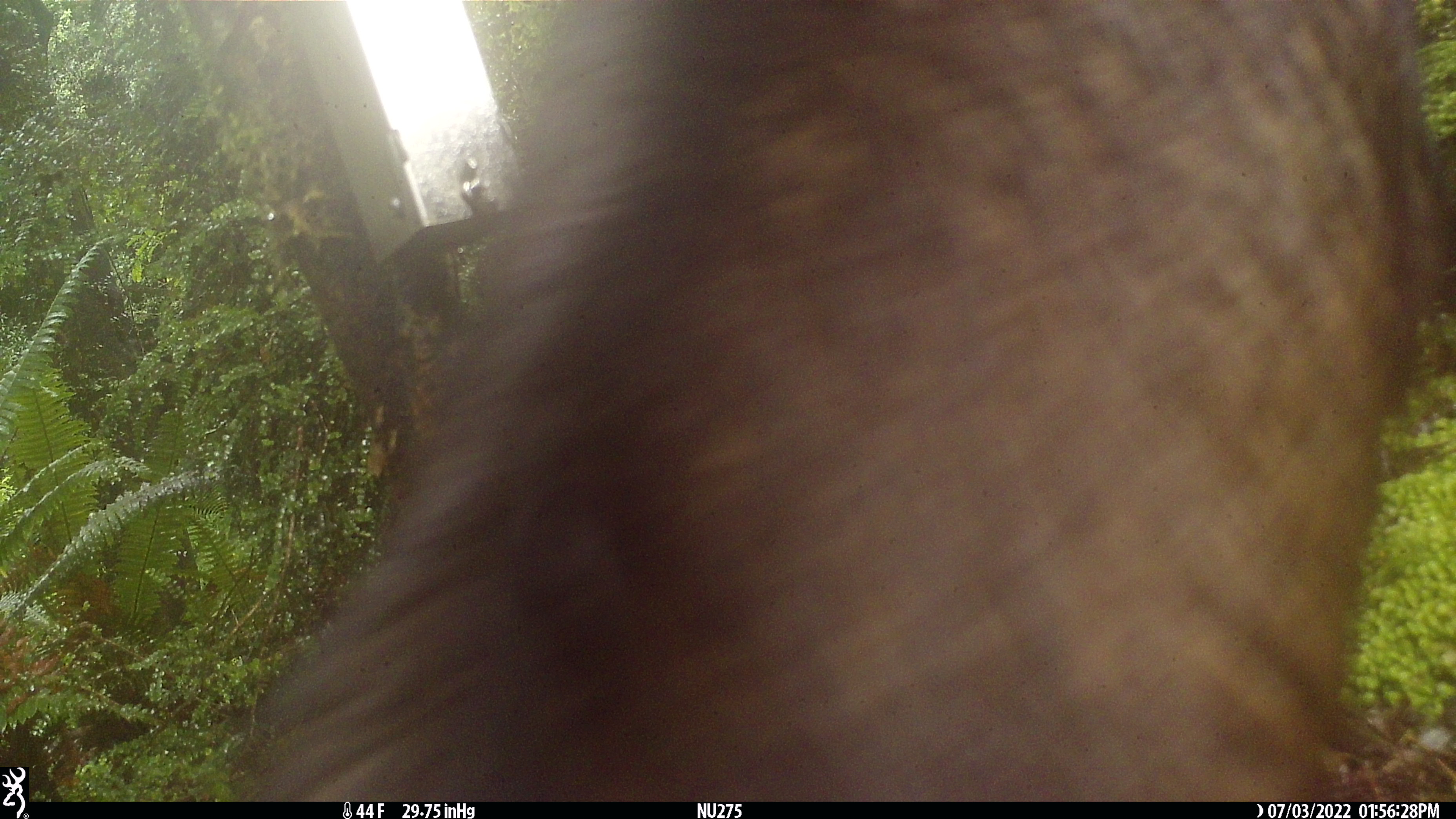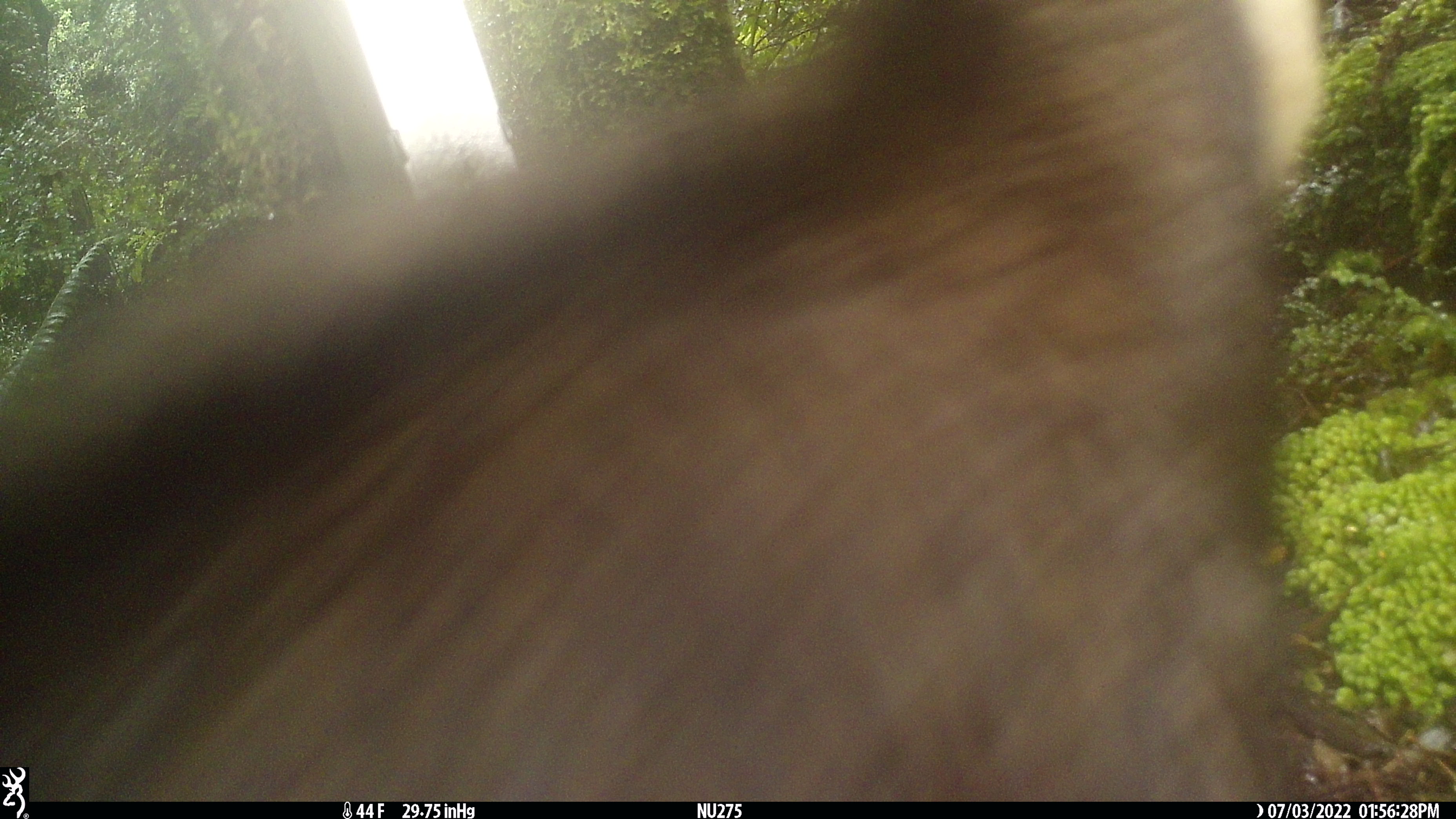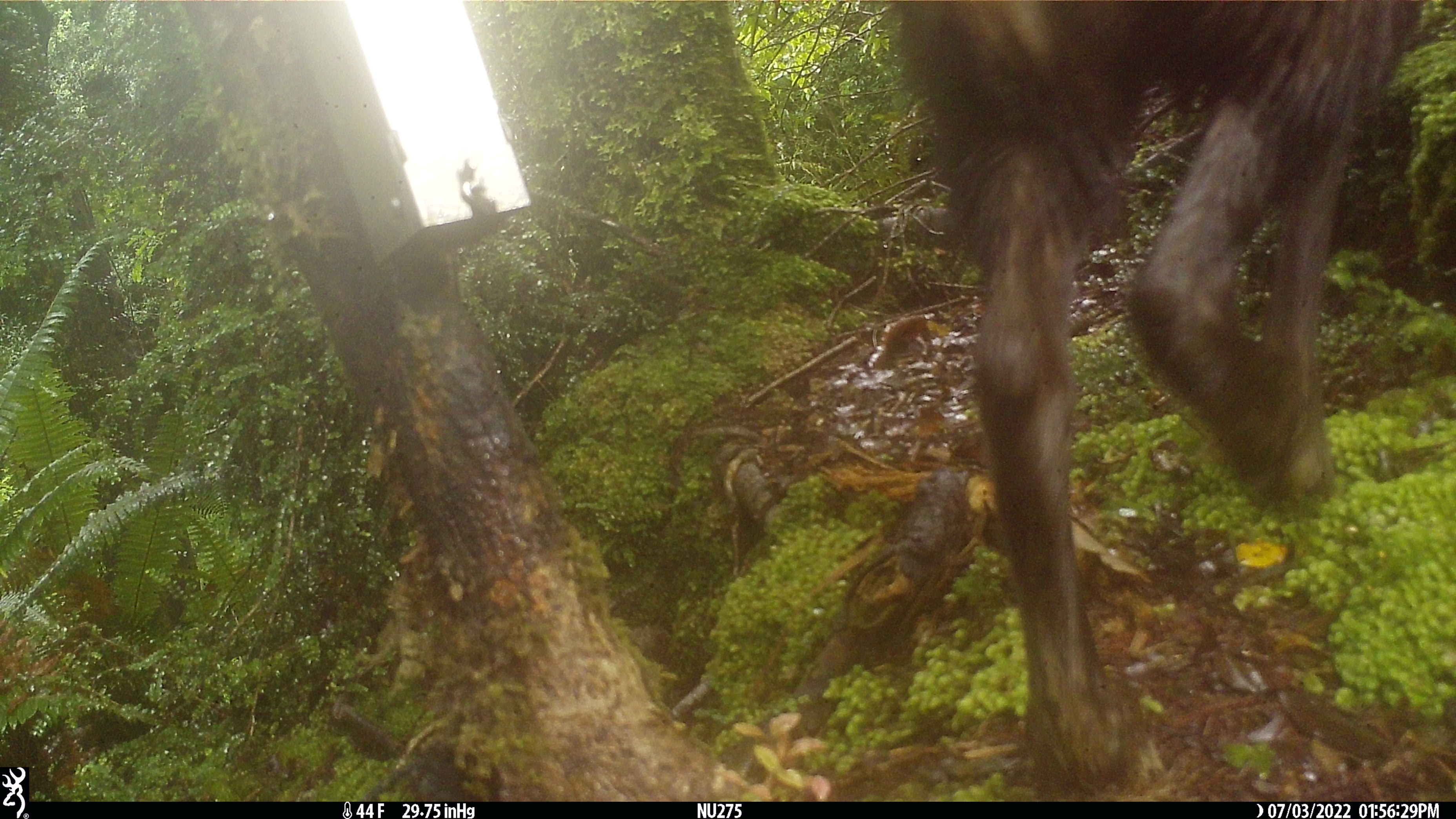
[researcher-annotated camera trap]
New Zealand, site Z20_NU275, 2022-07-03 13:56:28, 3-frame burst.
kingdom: Animalia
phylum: Chordata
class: Mammalia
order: Artiodactyla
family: Bovidae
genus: Rupicapra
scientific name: Rupicapra rupicapra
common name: alpine chamois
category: chamois